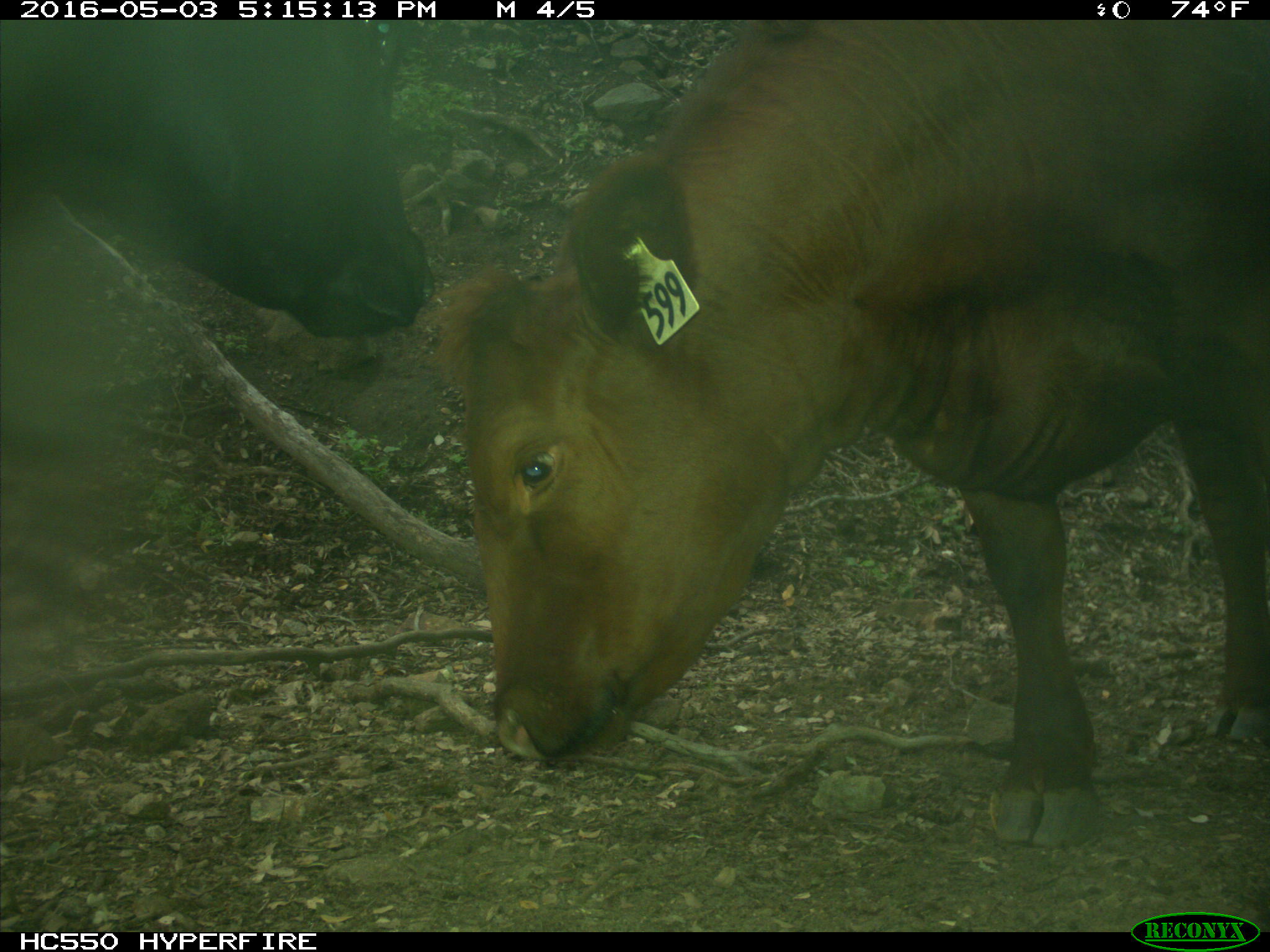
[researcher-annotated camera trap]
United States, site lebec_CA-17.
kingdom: Animalia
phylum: Chordata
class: Mammalia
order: Artiodactyla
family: Bovidae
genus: Bos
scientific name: Bos taurus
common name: domestic cow